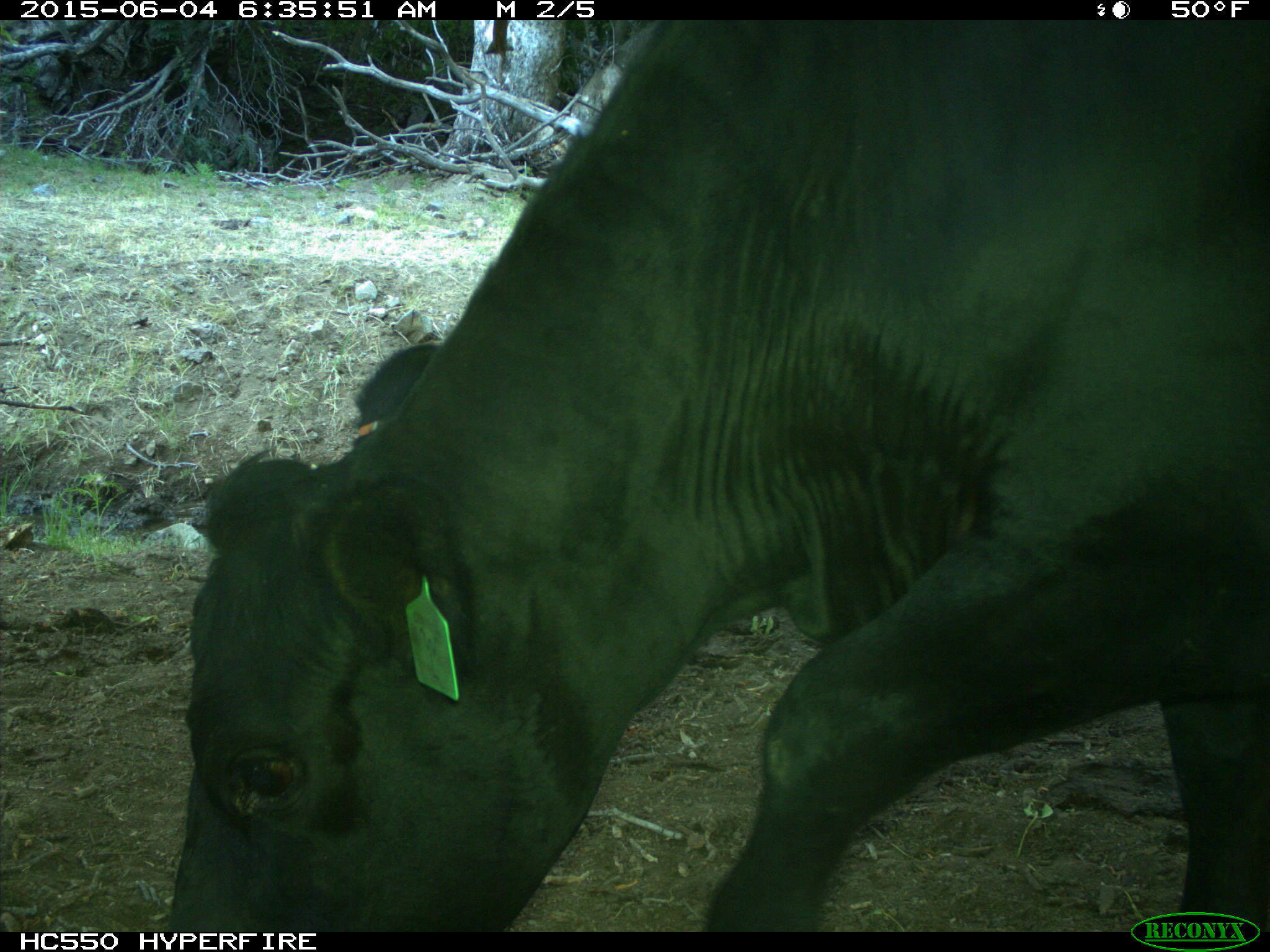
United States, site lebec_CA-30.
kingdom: Animalia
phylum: Chordata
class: Mammalia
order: Artiodactyla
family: Bovidae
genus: Bos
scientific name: Bos taurus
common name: domestic cow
Bos taurus (domestic cow).